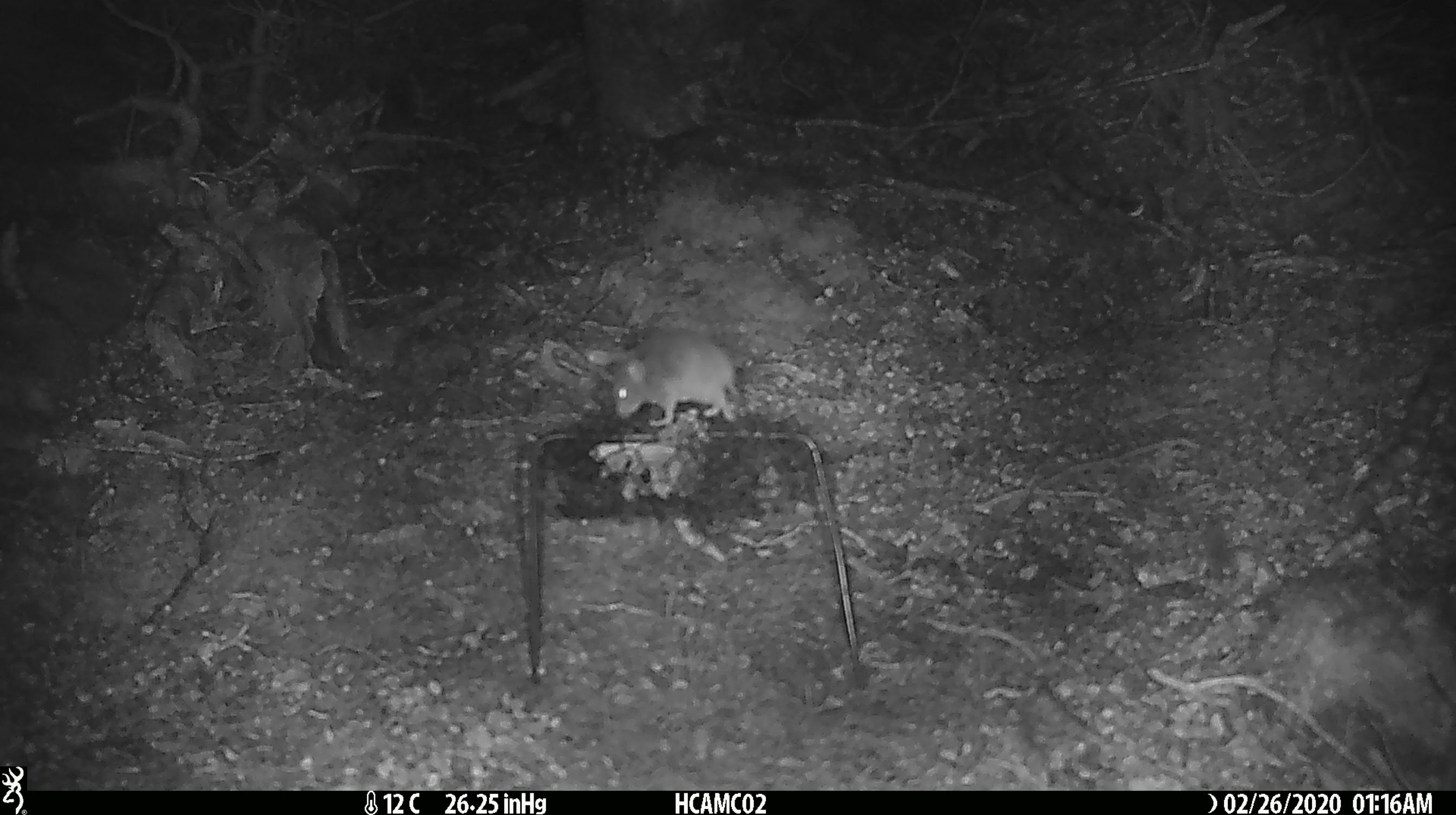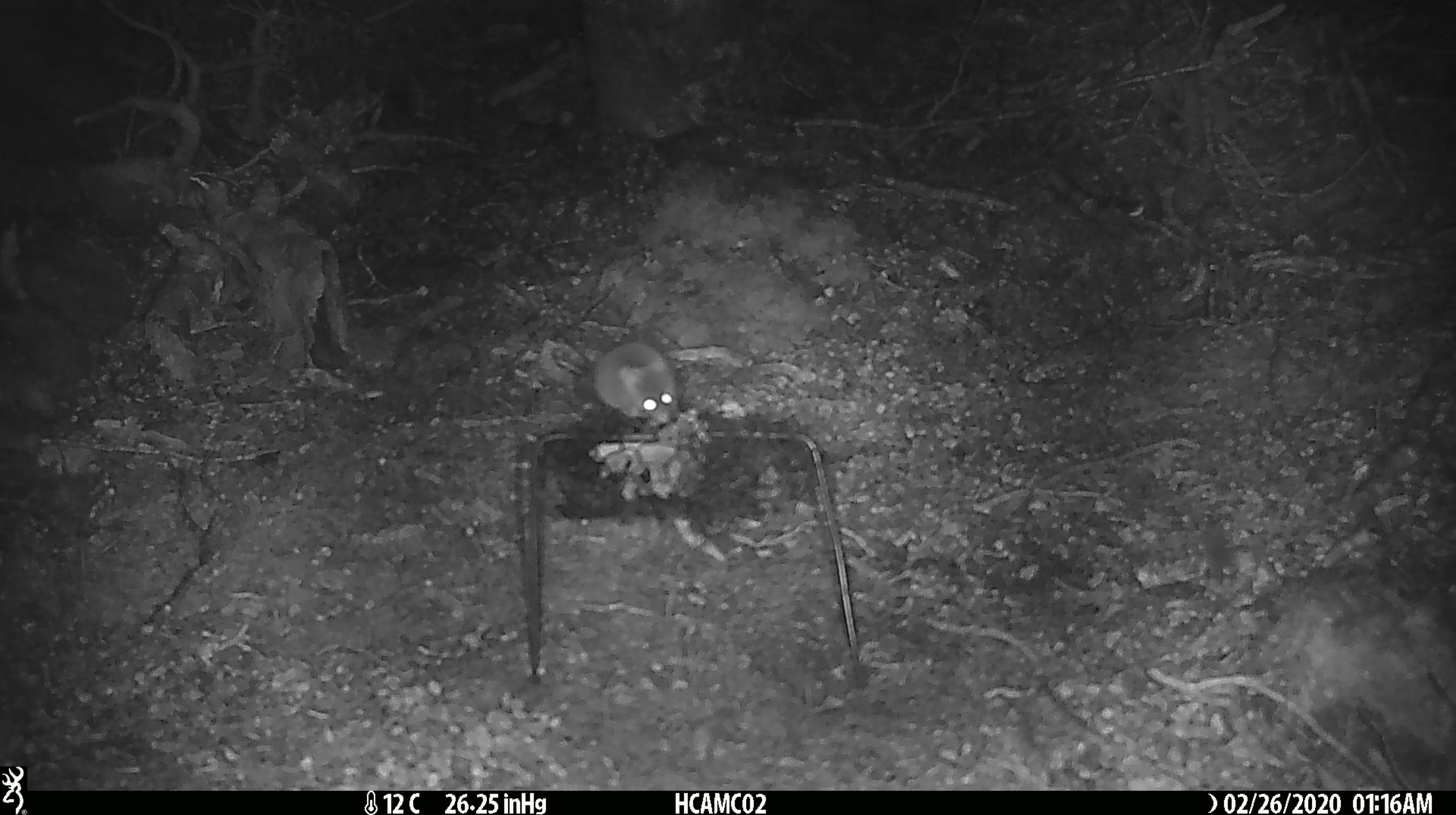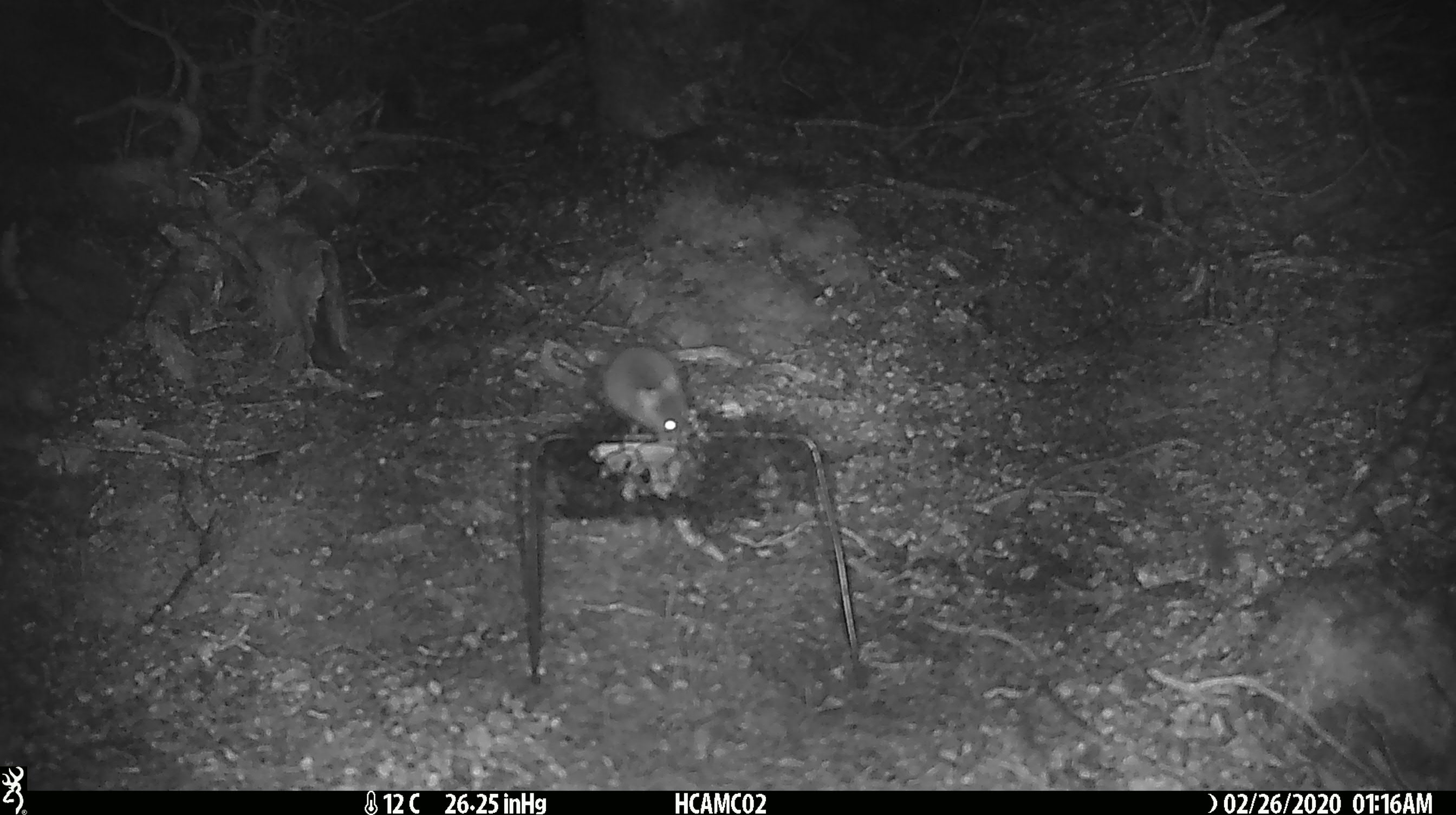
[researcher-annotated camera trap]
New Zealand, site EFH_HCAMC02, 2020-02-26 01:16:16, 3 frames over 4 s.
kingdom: Animalia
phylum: Chordata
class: Mammalia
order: Rodentia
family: Muridae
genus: Mus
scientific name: Mus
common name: mouse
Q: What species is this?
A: Mouse (Mus).